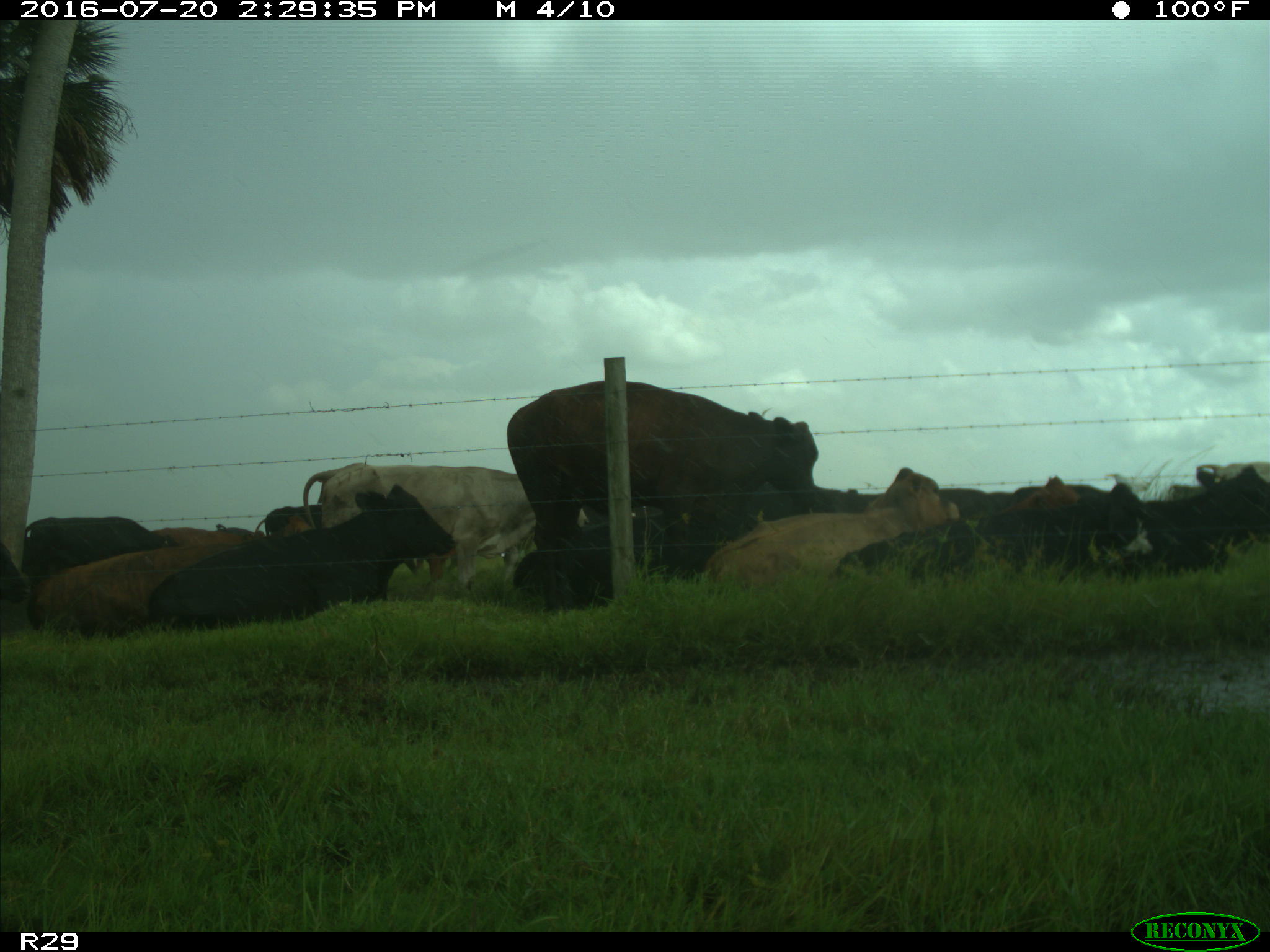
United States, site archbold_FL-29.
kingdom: Animalia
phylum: Chordata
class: Mammalia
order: Artiodactyla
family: Bovidae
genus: Bos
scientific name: Bos taurus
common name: domestic cow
Bos taurus (domestic cow).